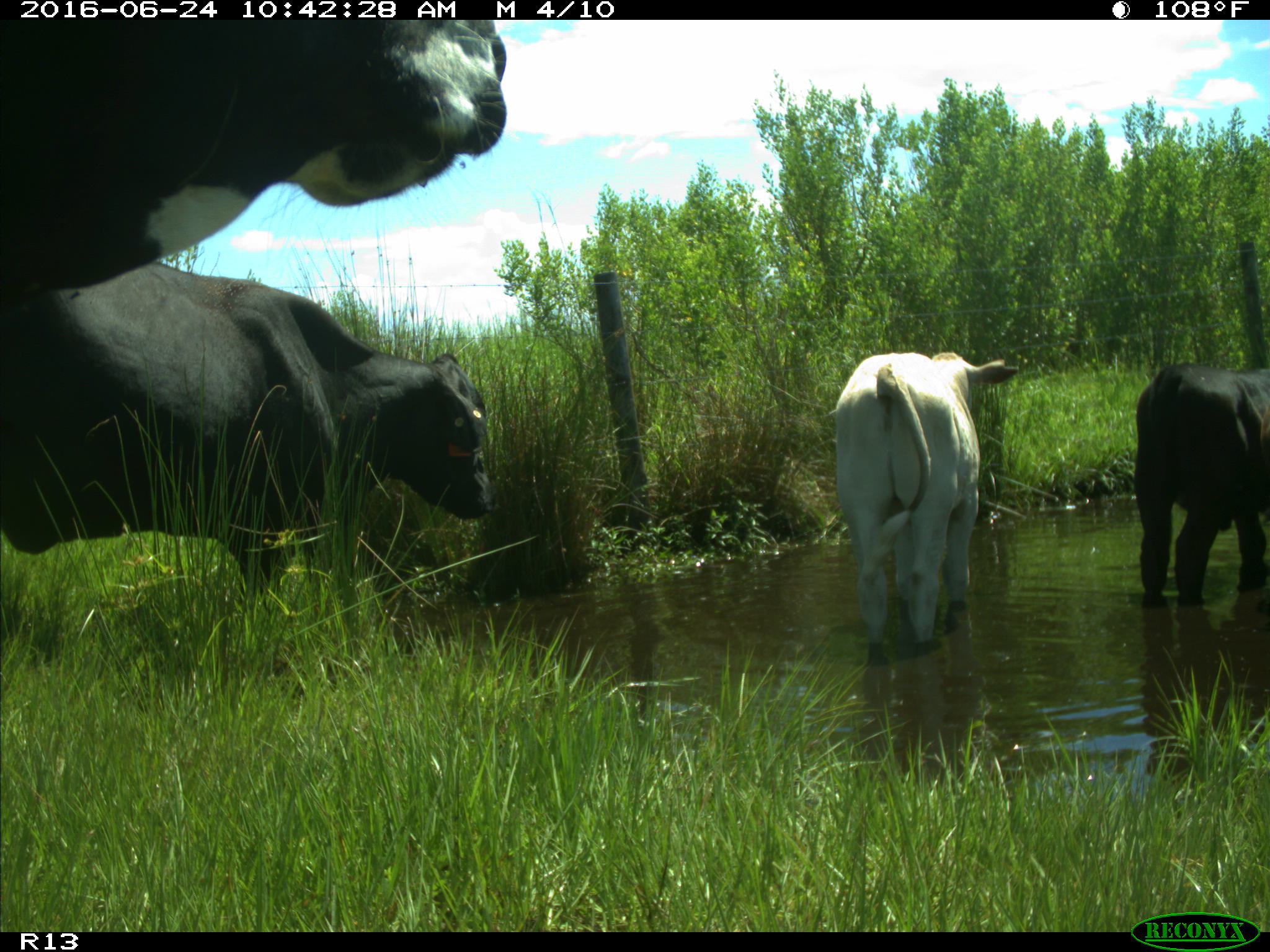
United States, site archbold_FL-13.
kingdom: Animalia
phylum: Chordata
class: Mammalia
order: Artiodactyla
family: Bovidae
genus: Bos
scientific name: Bos taurus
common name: domestic cow